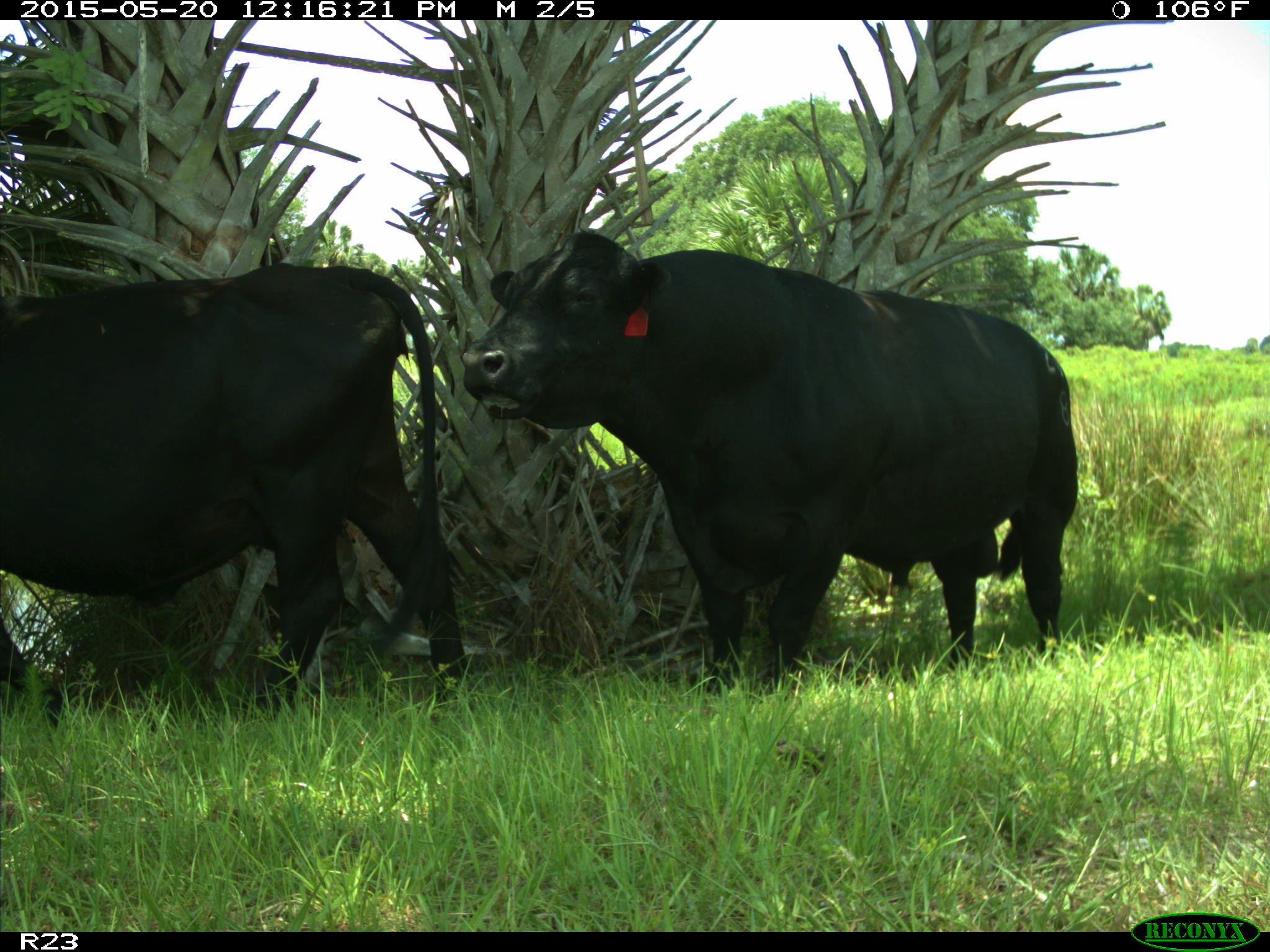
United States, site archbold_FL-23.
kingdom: Animalia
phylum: Chordata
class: Mammalia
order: Artiodactyla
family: Suidae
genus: Sus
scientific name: Sus scrofa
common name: wild boar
Sus scrofa (wild boar).